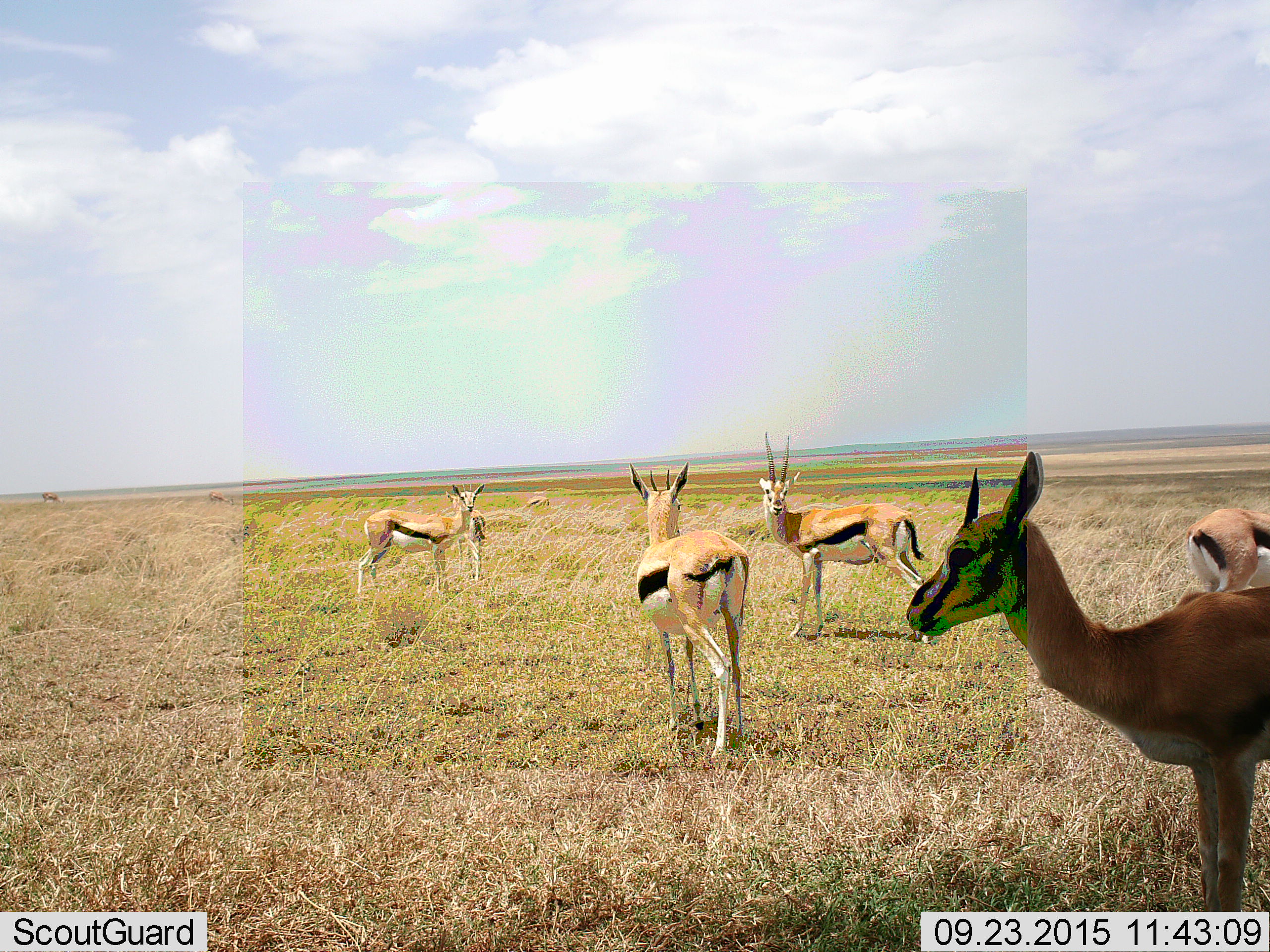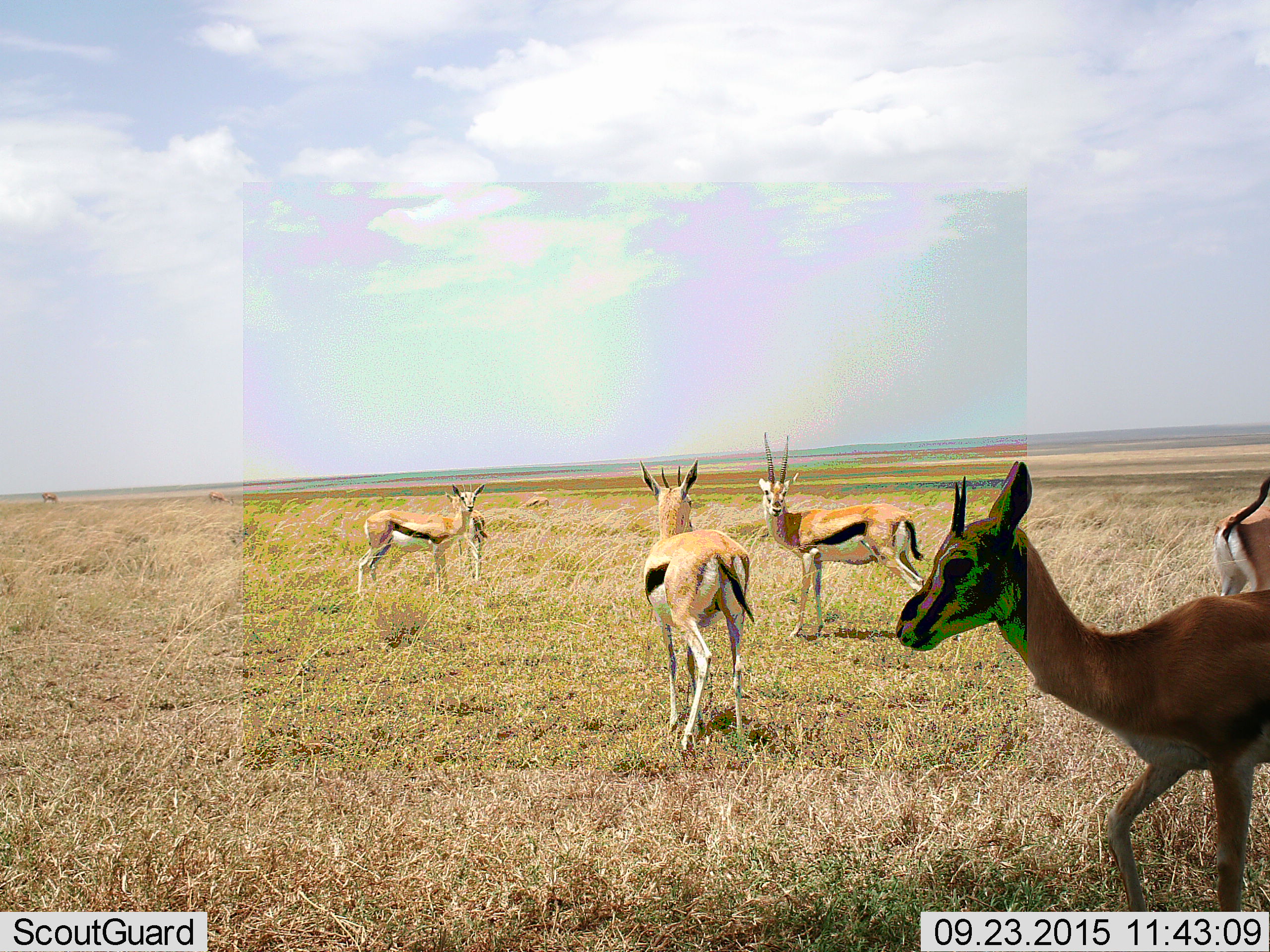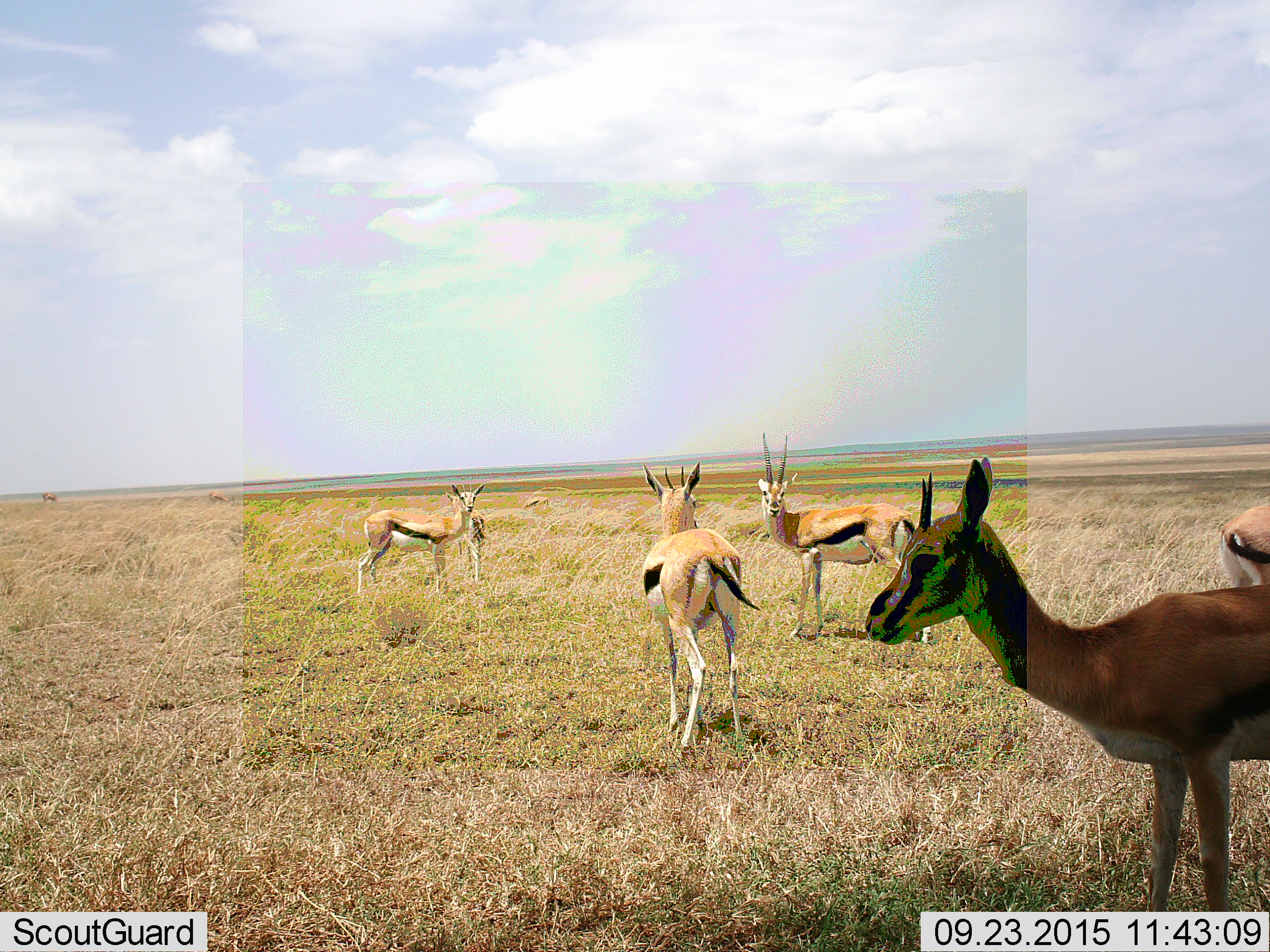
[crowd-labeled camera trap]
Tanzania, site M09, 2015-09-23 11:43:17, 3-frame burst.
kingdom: Animalia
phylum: Chordata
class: Mammalia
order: Artiodactyla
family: Bovidae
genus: Eudorcas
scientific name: Eudorcas thomsonii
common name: thomson's gazelle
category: gazellethomsons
Gazellethomsons (thomson's gazelle) (Eudorcas thomsonii), count 9. Behavior (volunteer vote fractions): standing 100%, resting 0%, moving 40%, interacting 0%. Young present (vote fraction): 0%. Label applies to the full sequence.